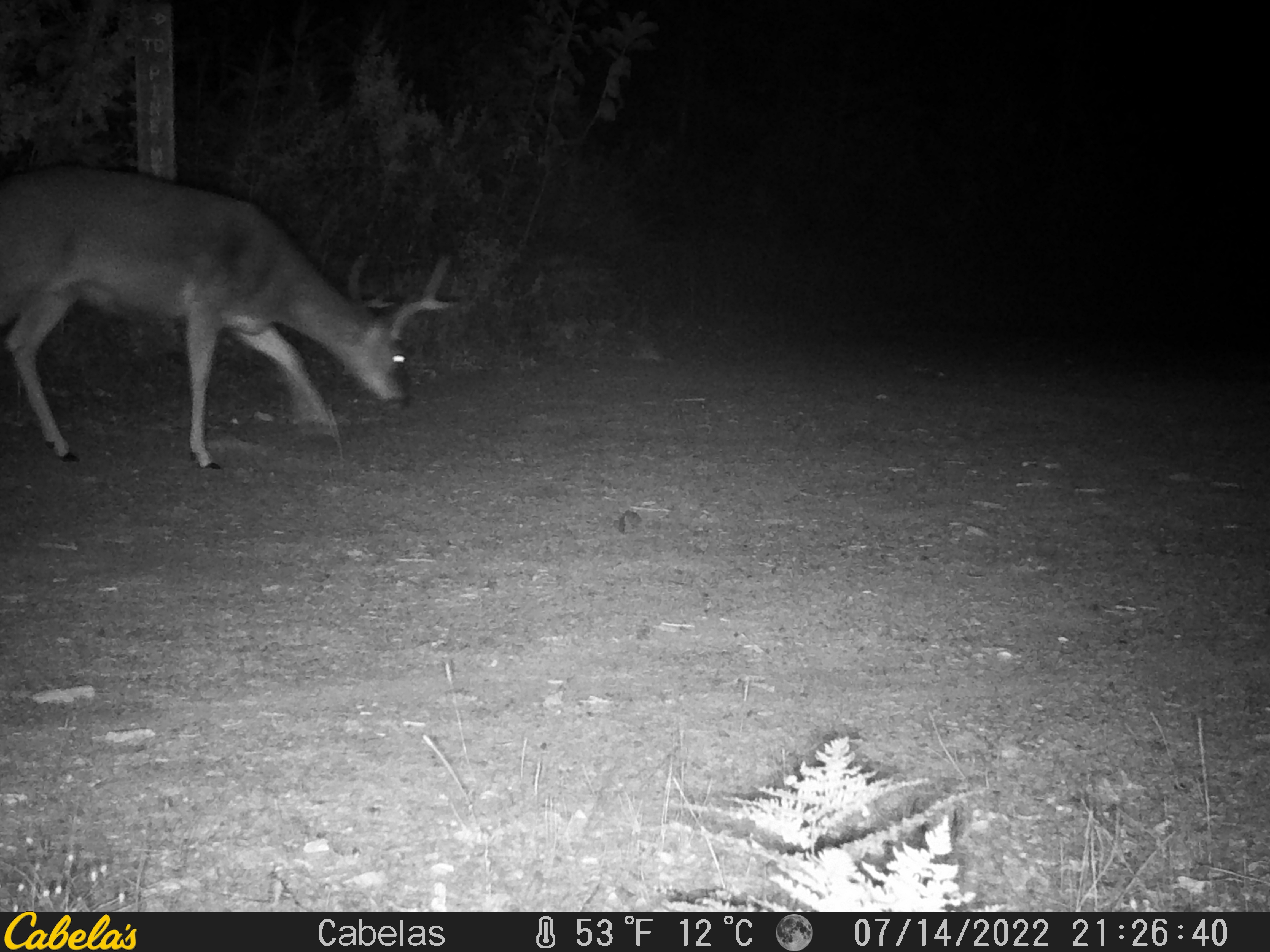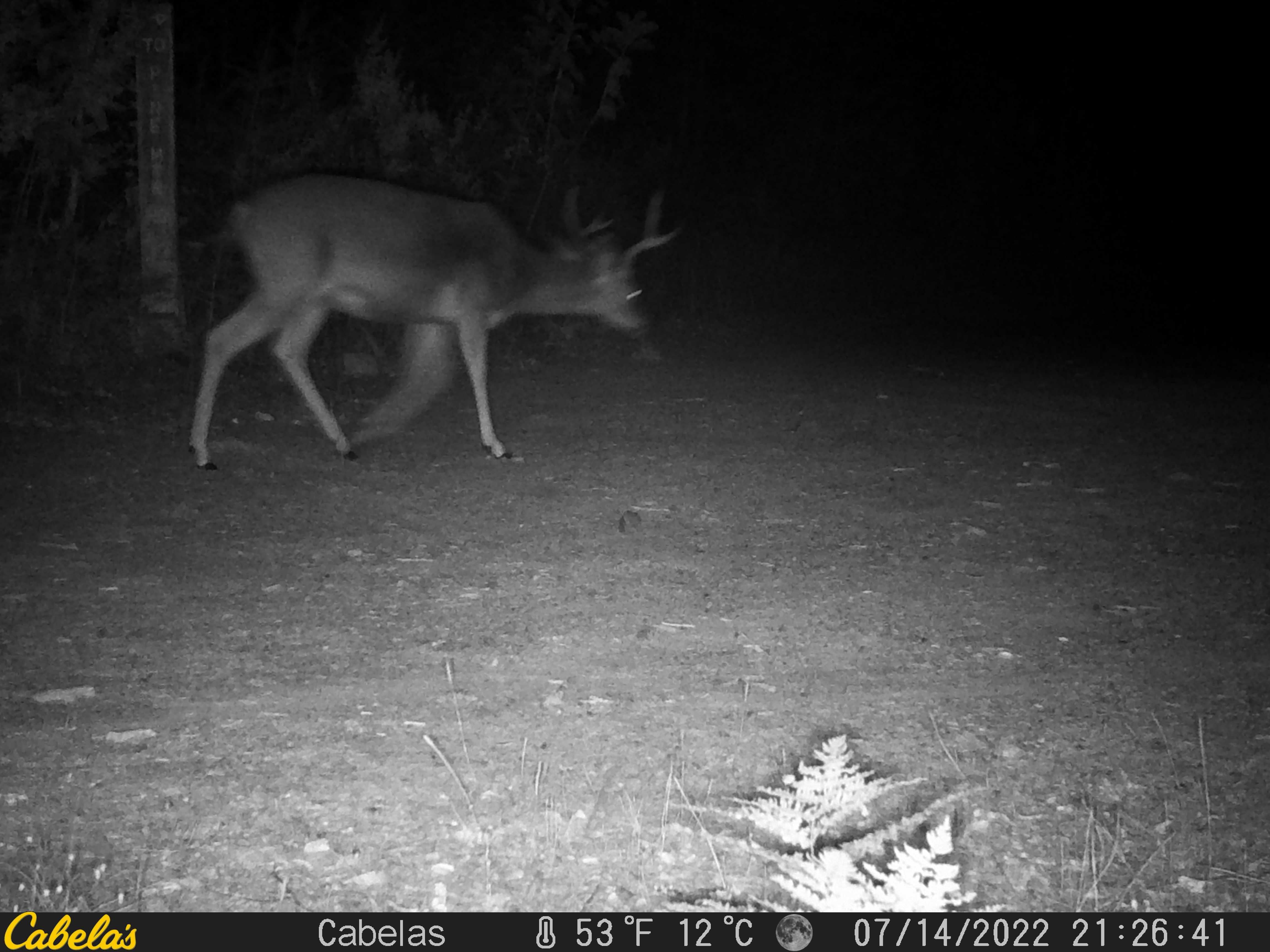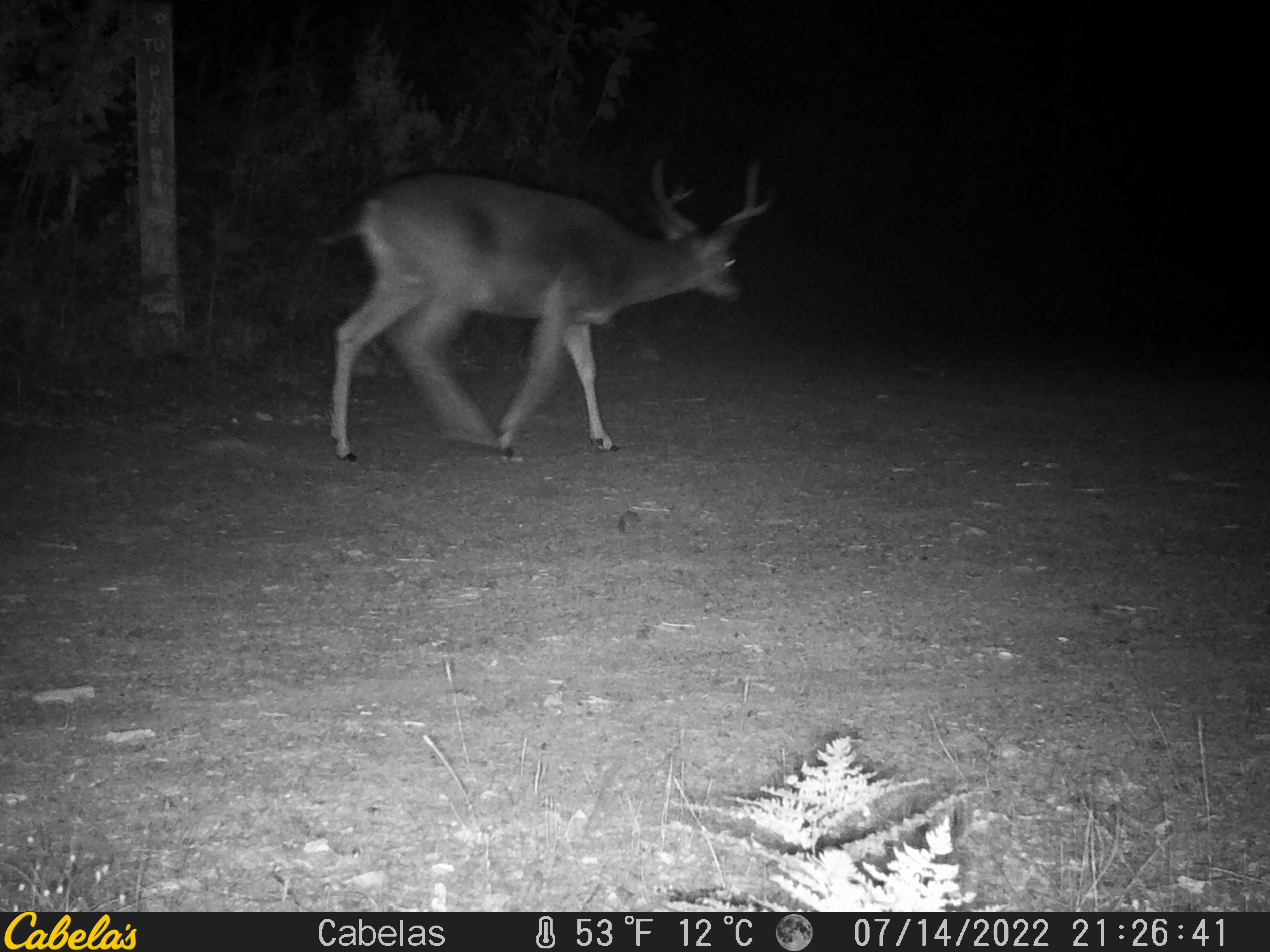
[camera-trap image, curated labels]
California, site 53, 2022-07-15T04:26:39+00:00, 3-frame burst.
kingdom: Animalia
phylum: Chordata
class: Mammalia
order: Artiodactyla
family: Cervidae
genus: Odocoileus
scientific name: Odocoileus hemionus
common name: mule deer